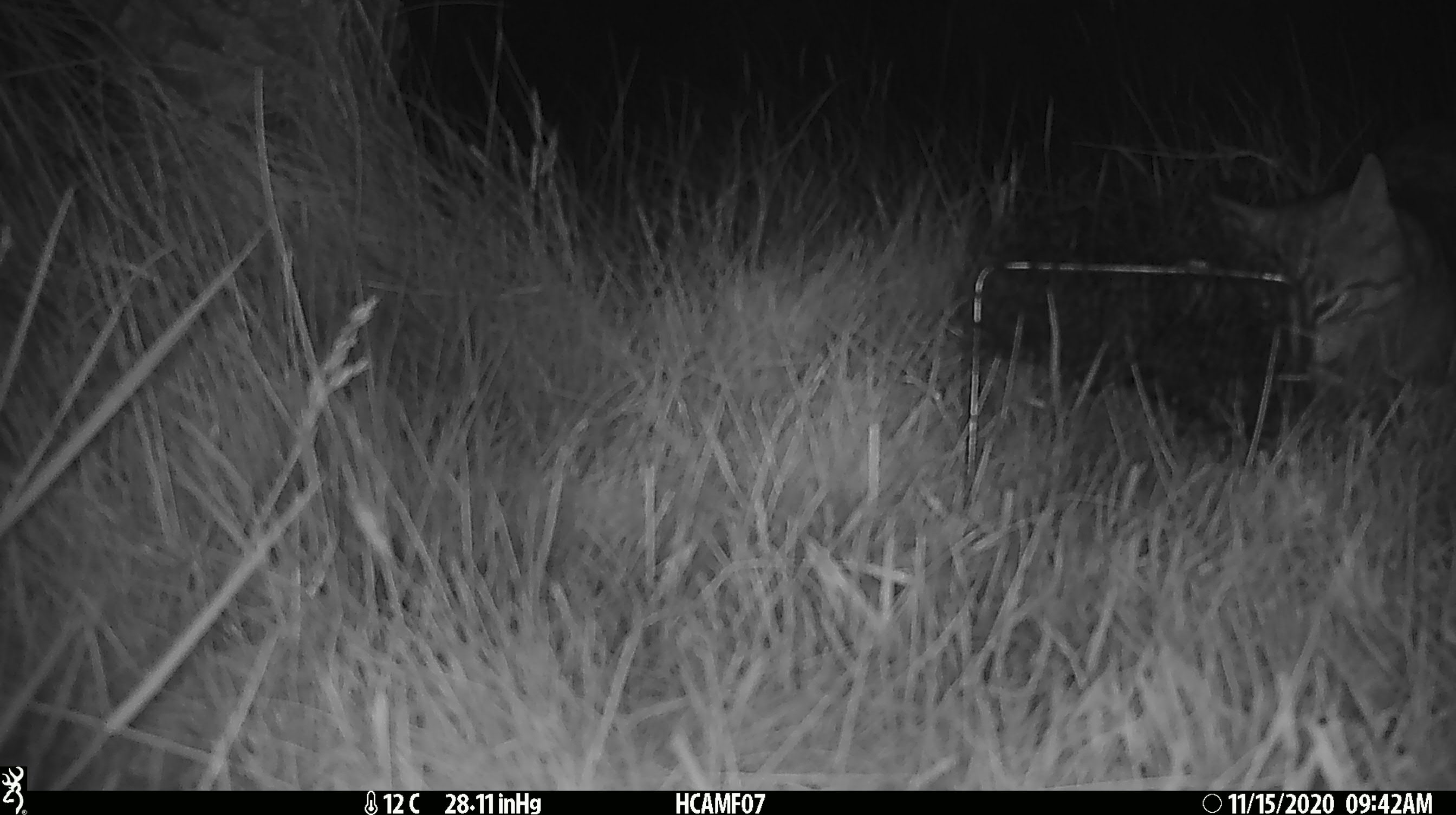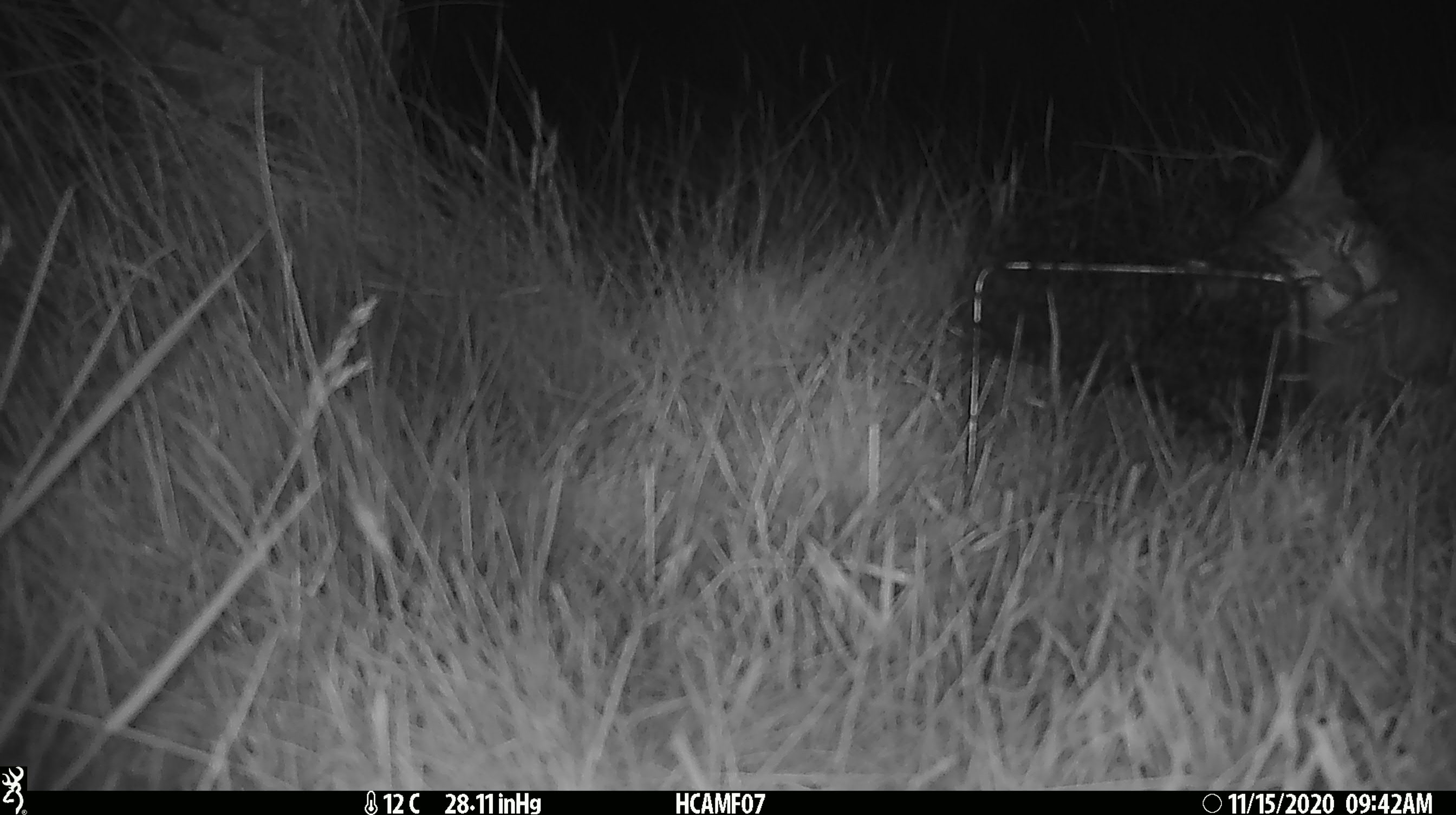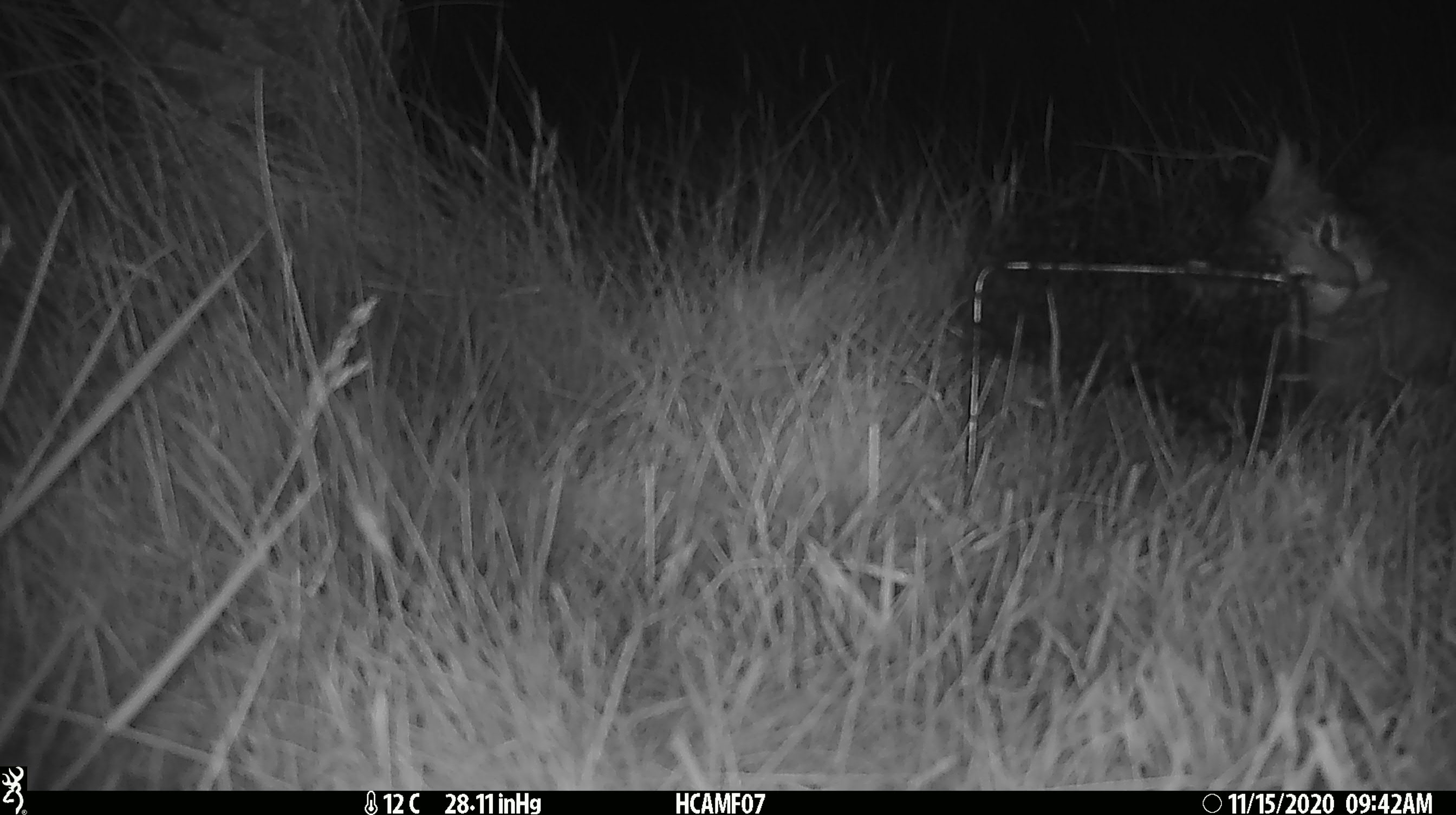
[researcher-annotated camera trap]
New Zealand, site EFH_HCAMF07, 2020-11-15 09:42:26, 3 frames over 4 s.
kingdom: Animalia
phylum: Chordata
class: Mammalia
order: Carnivora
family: Felidae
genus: Felis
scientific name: Felis catus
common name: domestic cat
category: cat